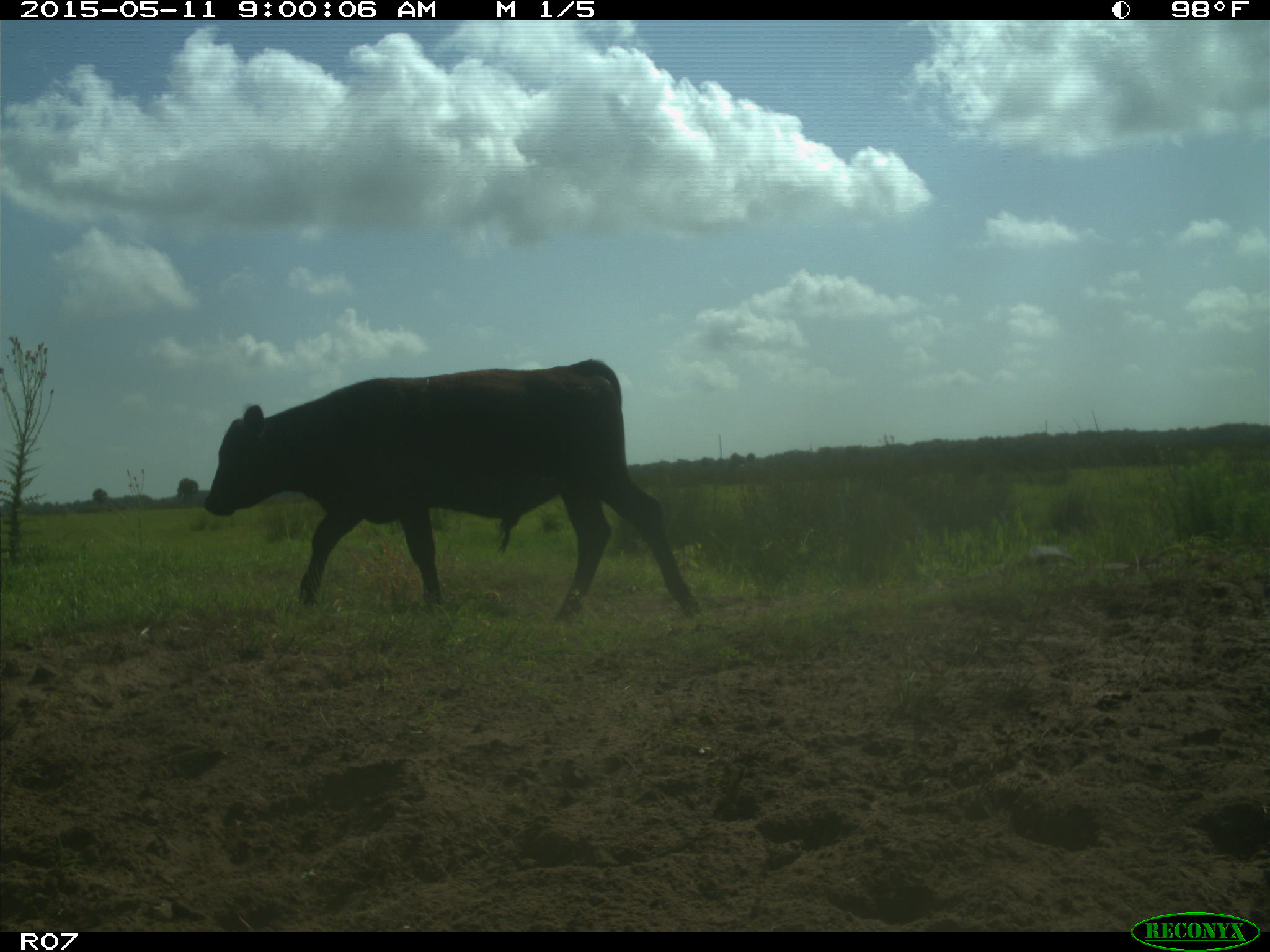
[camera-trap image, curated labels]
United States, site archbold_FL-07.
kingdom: Animalia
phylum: Chordata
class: Mammalia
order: Artiodactyla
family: Bovidae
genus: Bos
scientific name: Bos taurus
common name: domestic cow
Bos taurus (domestic cow).